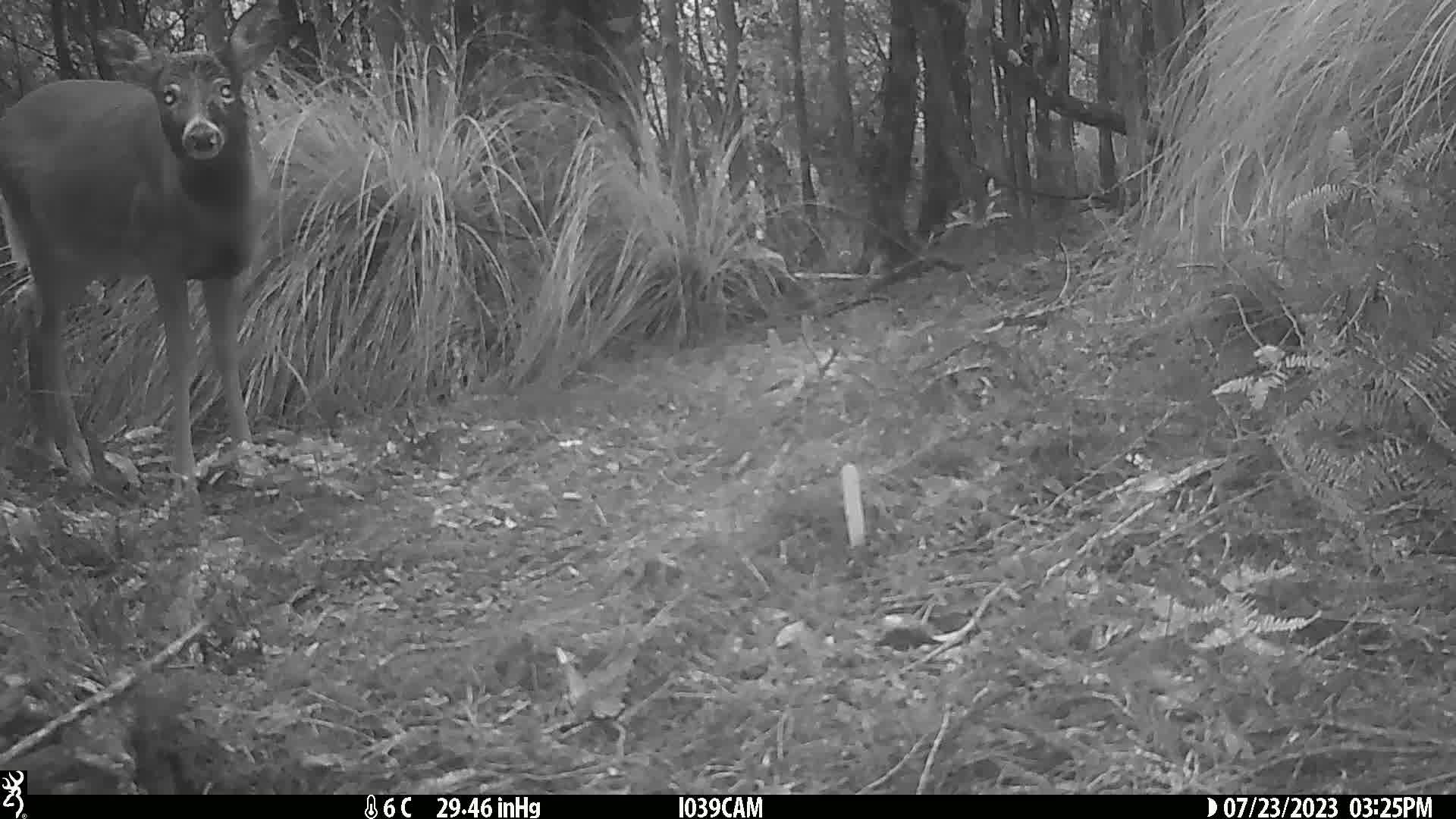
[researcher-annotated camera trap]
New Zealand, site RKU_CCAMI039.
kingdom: Animalia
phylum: Chordata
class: Mammalia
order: Artiodactyla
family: Cervidae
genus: Odocoileus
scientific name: Odocoileus virginianus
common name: white-tailed deer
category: white tailed deer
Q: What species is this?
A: White tailed deer (white-tailed deer) (Odocoileus virginianus).